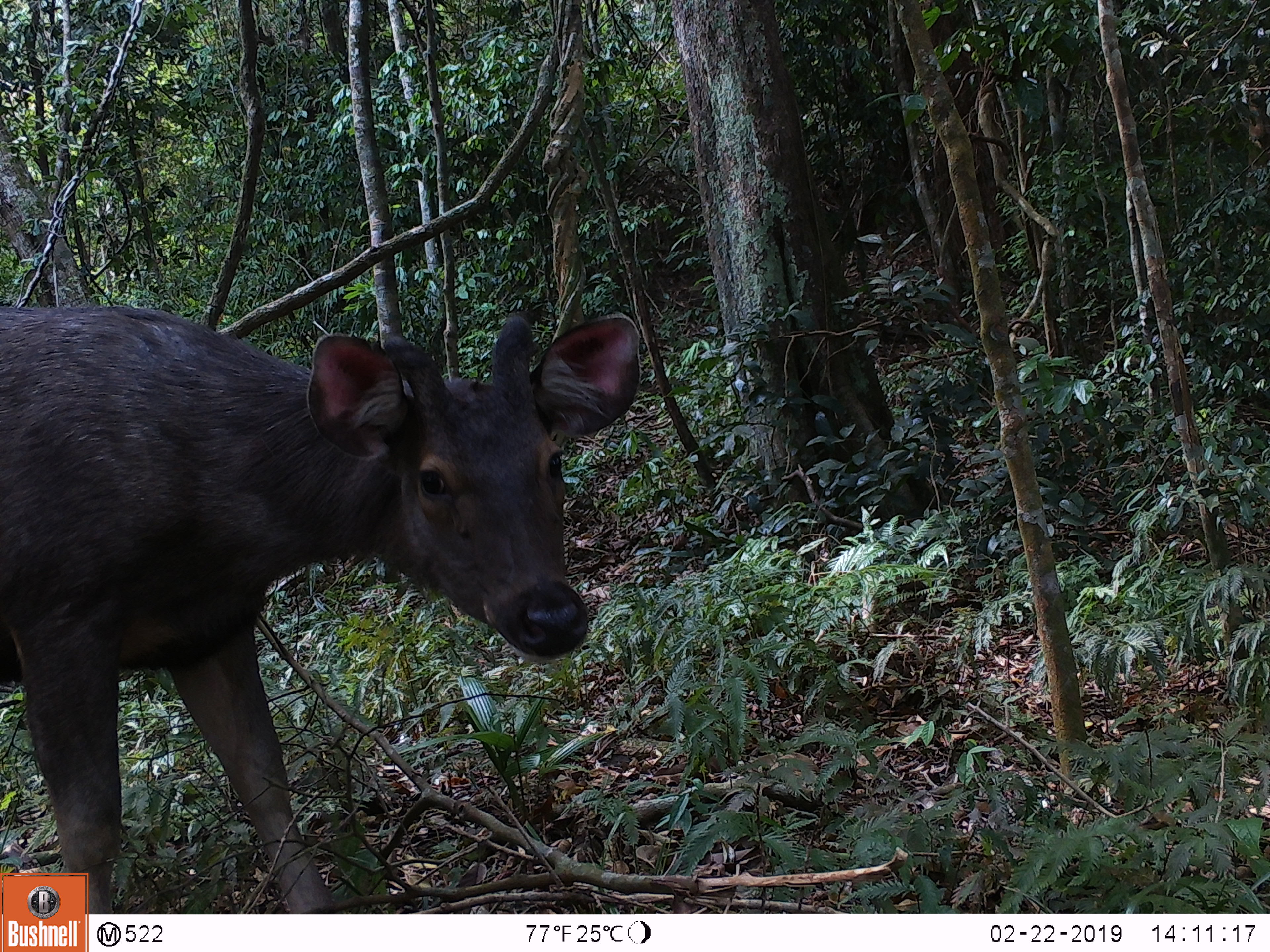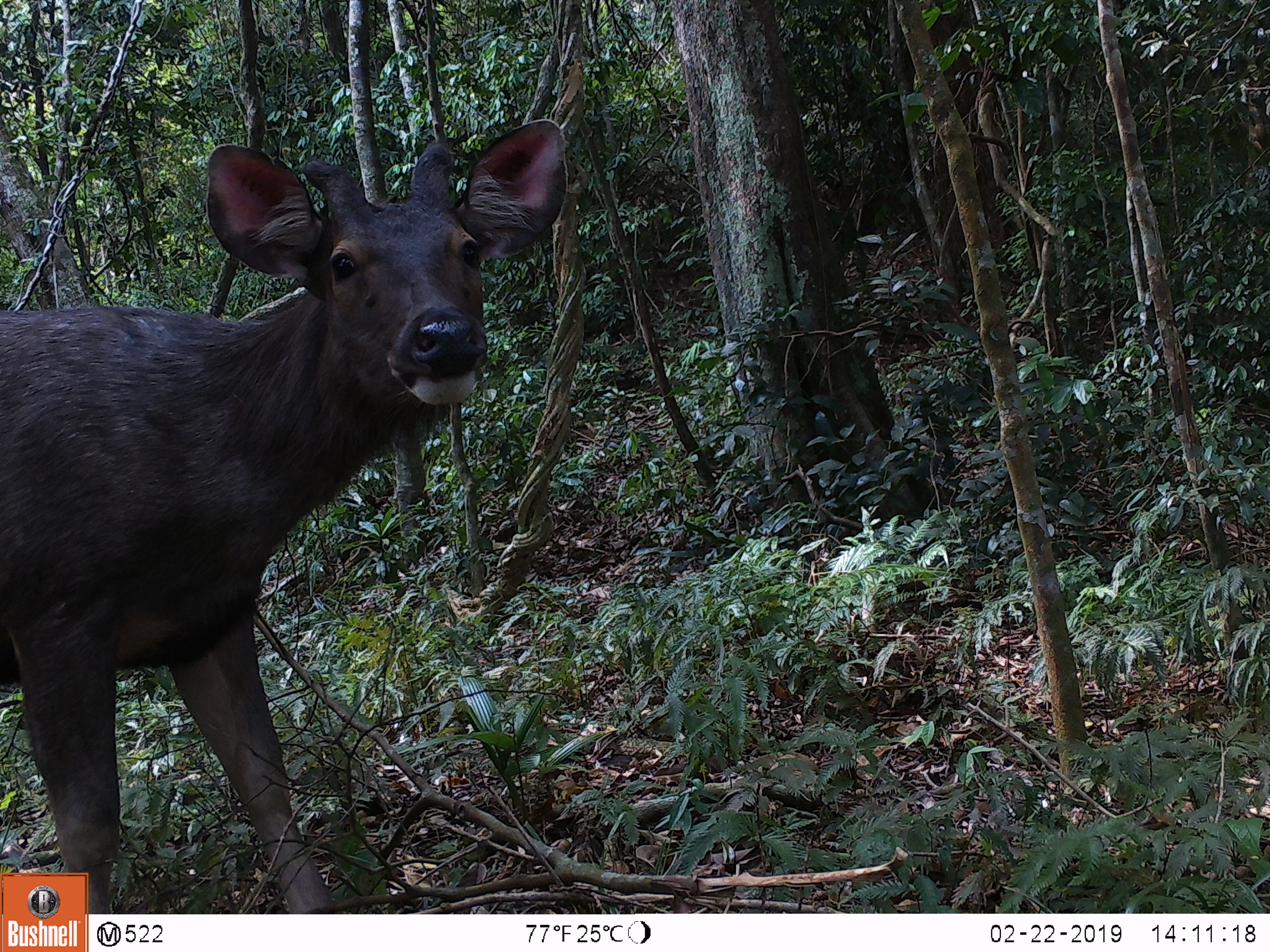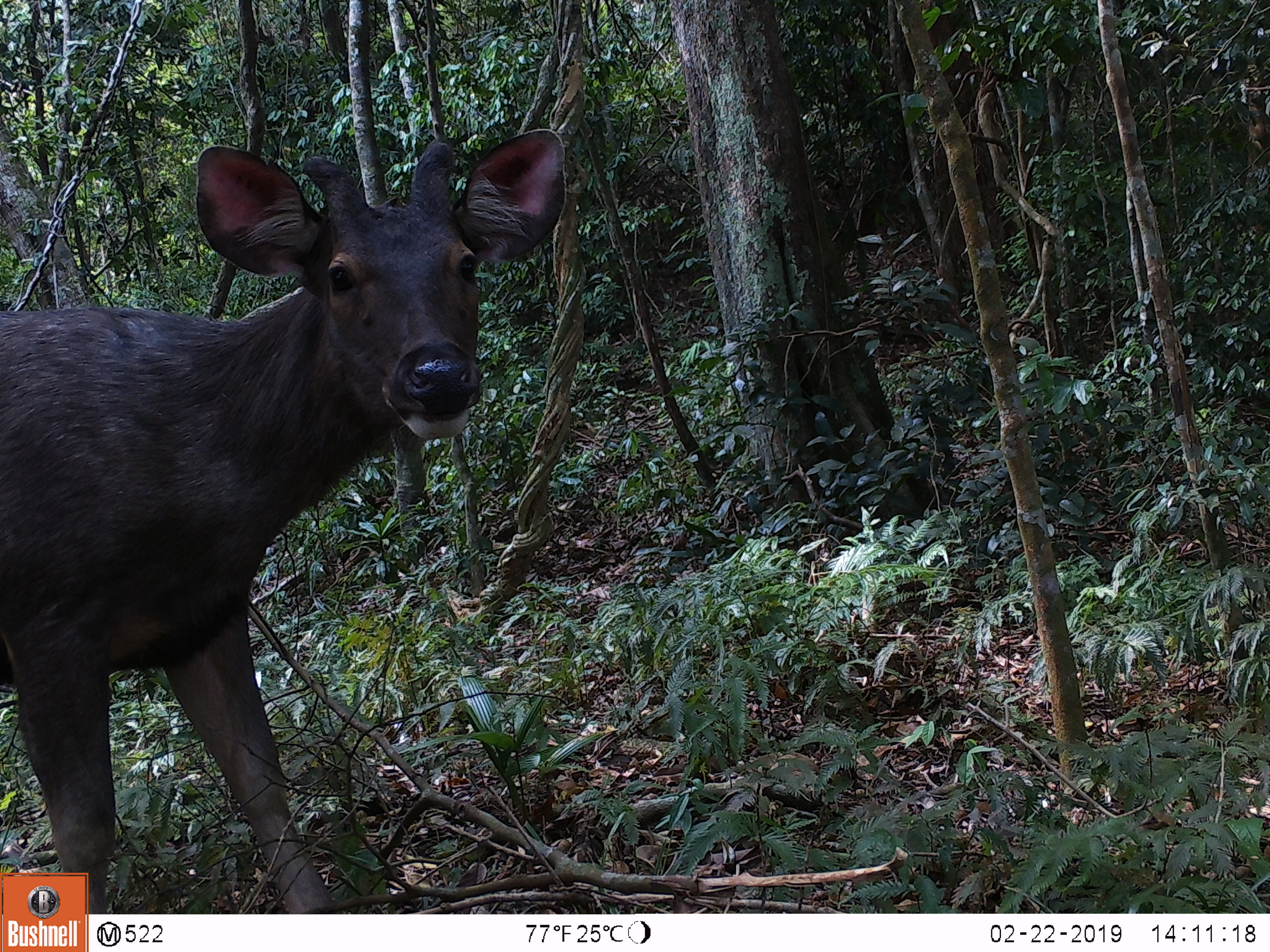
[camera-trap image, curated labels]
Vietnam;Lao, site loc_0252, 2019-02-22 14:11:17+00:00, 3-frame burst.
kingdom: Animalia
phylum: Chordata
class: Mammalia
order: Artiodactyla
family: Cervidae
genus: Rusa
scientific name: Rusa unicolor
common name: sambar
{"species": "sambar (Rusa unicolor)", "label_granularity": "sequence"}